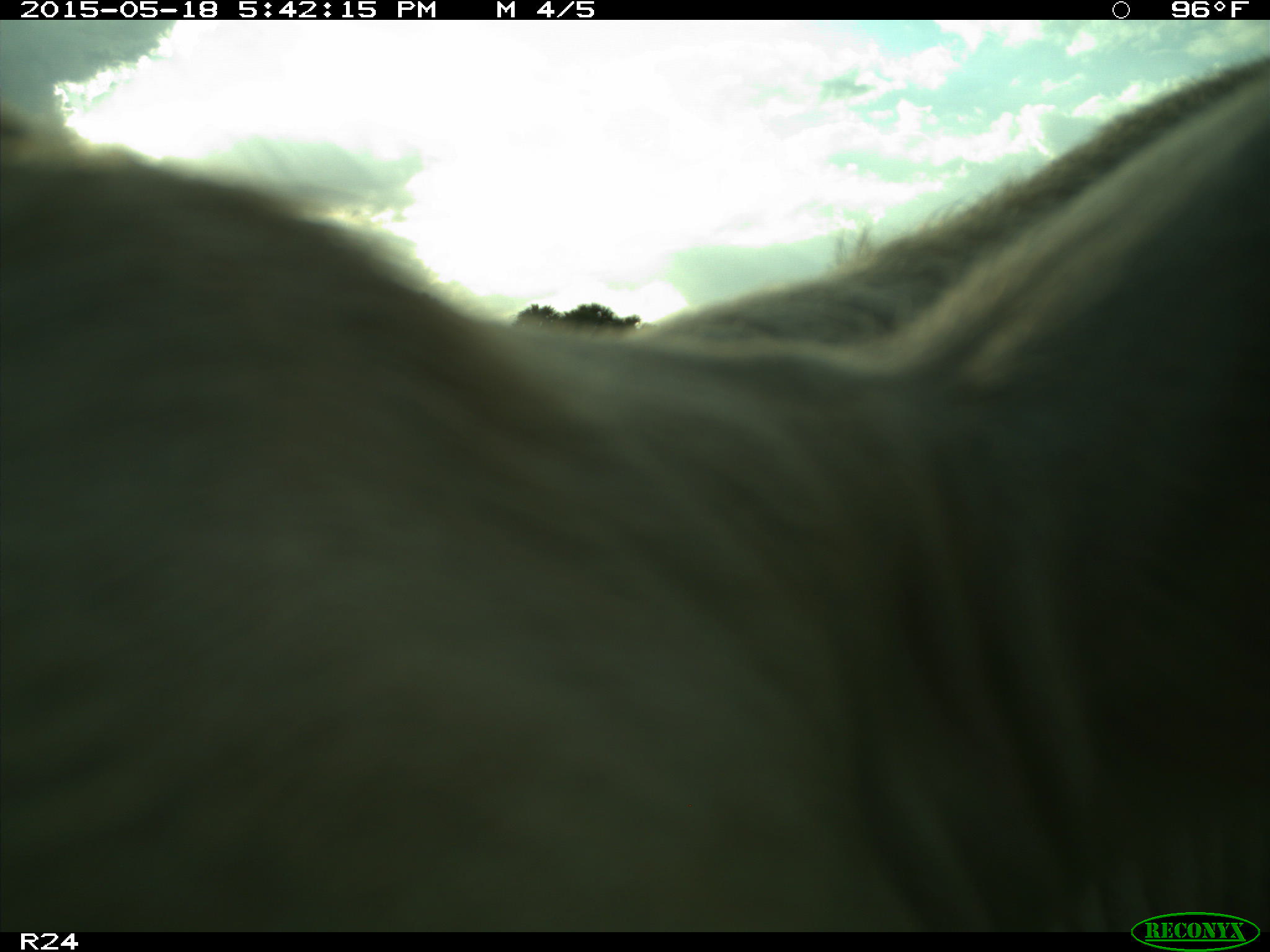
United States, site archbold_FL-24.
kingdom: Animalia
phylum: Chordata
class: Mammalia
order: Artiodactyla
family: Bovidae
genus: Bos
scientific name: Bos taurus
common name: domestic cow